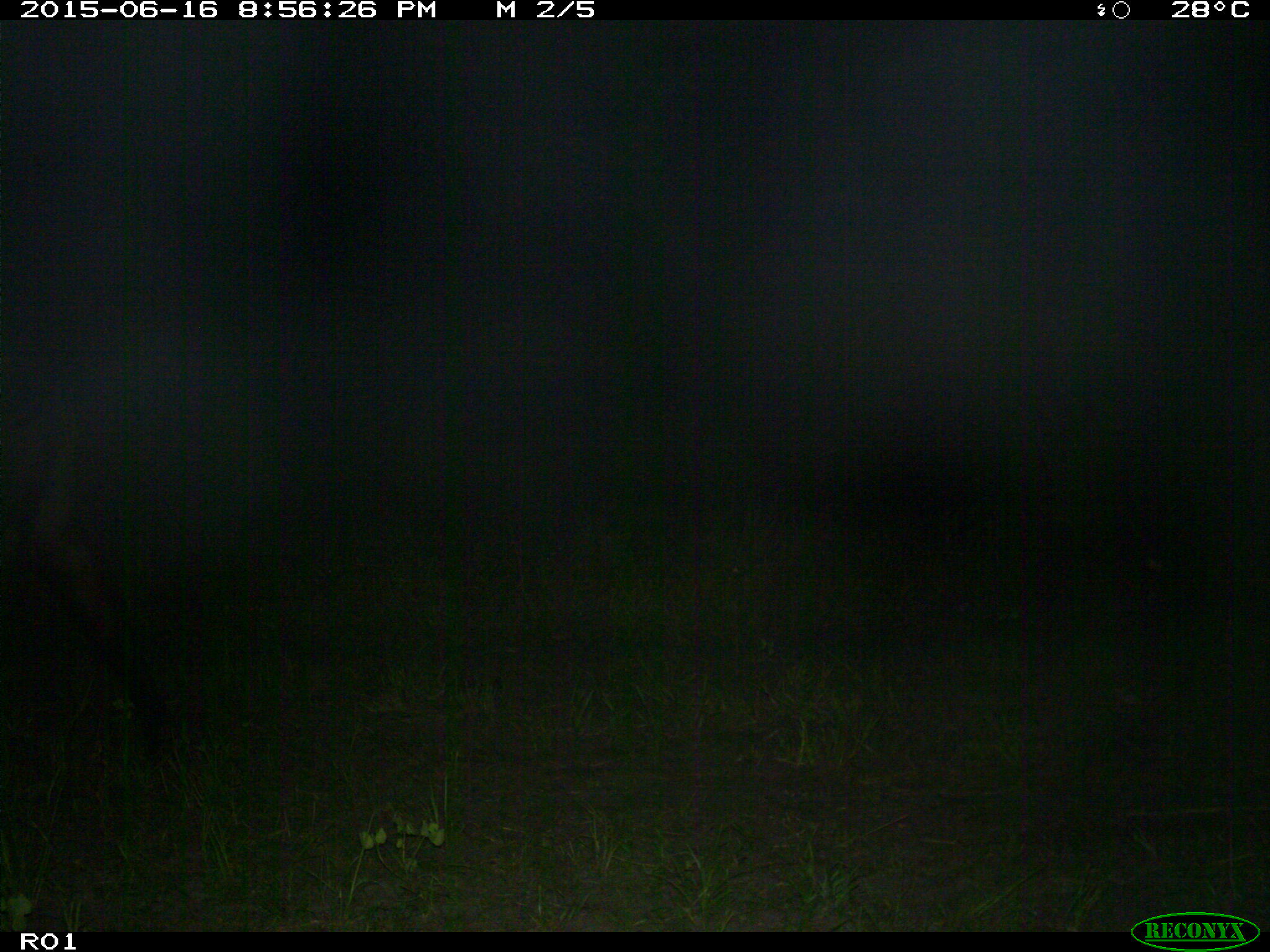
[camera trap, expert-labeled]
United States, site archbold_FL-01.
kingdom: Animalia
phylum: Chordata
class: Mammalia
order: Artiodactyla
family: Bovidae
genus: Bos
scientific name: Bos taurus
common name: domestic cow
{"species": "Bos taurus (domestic cow)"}